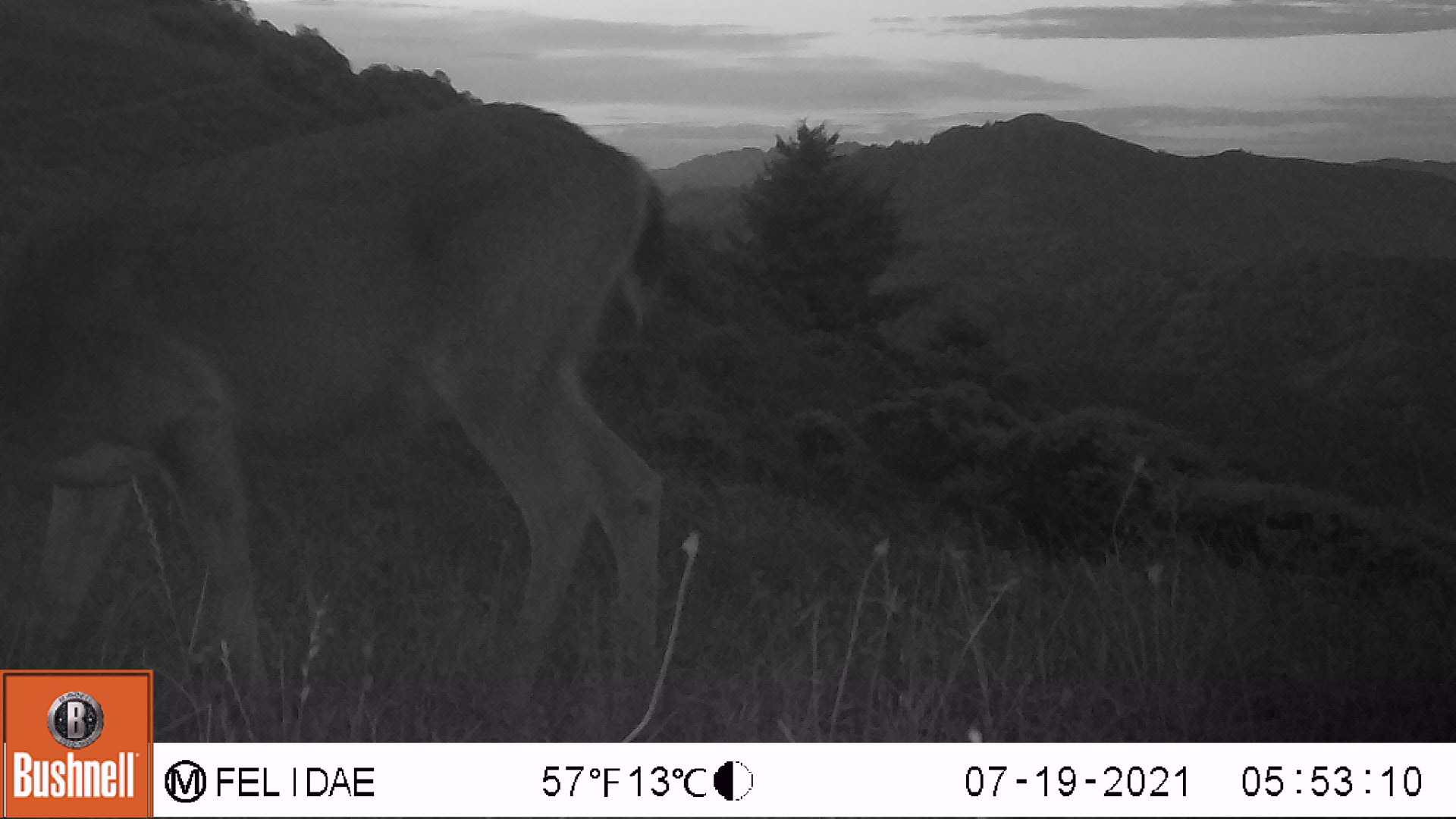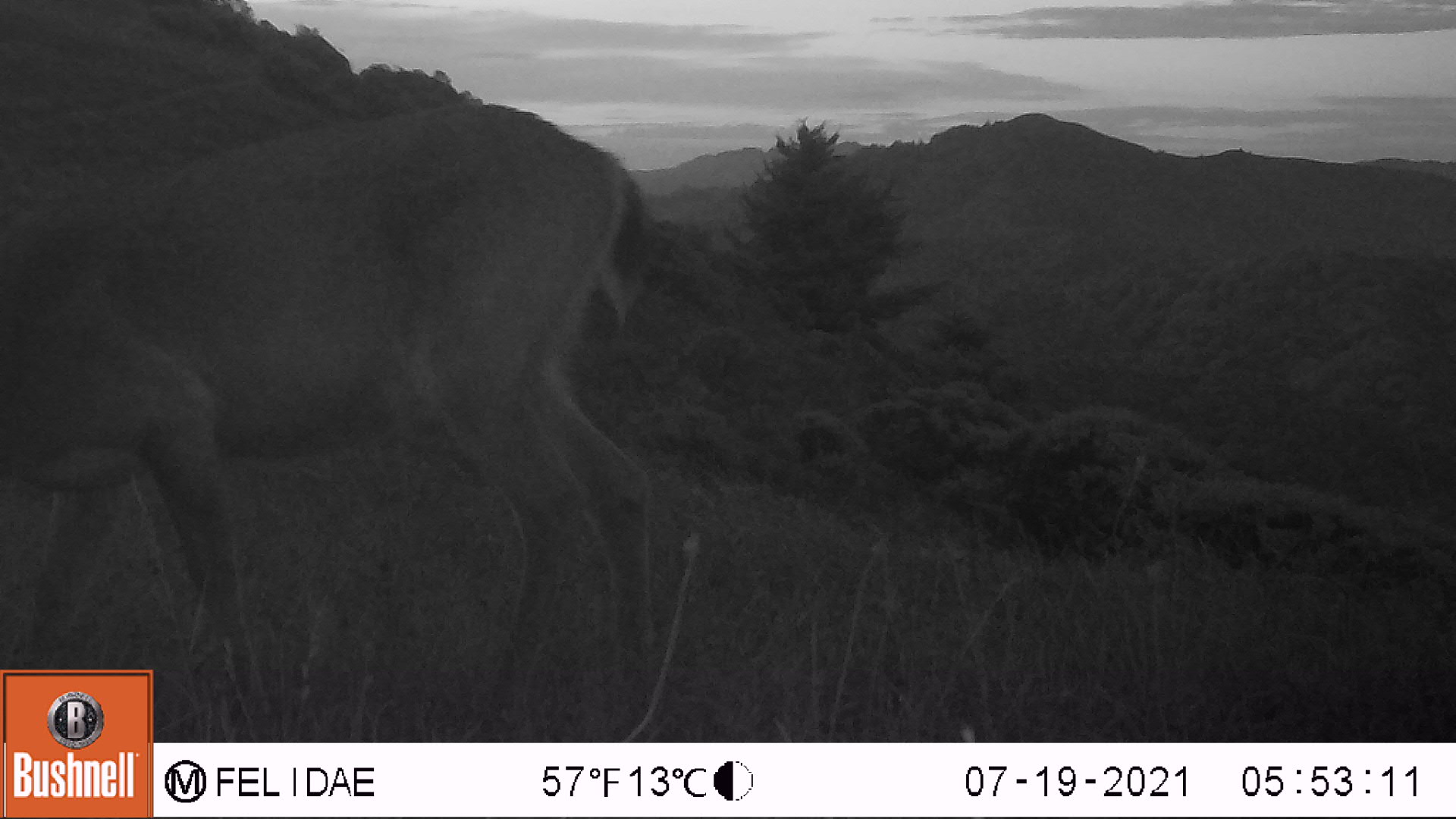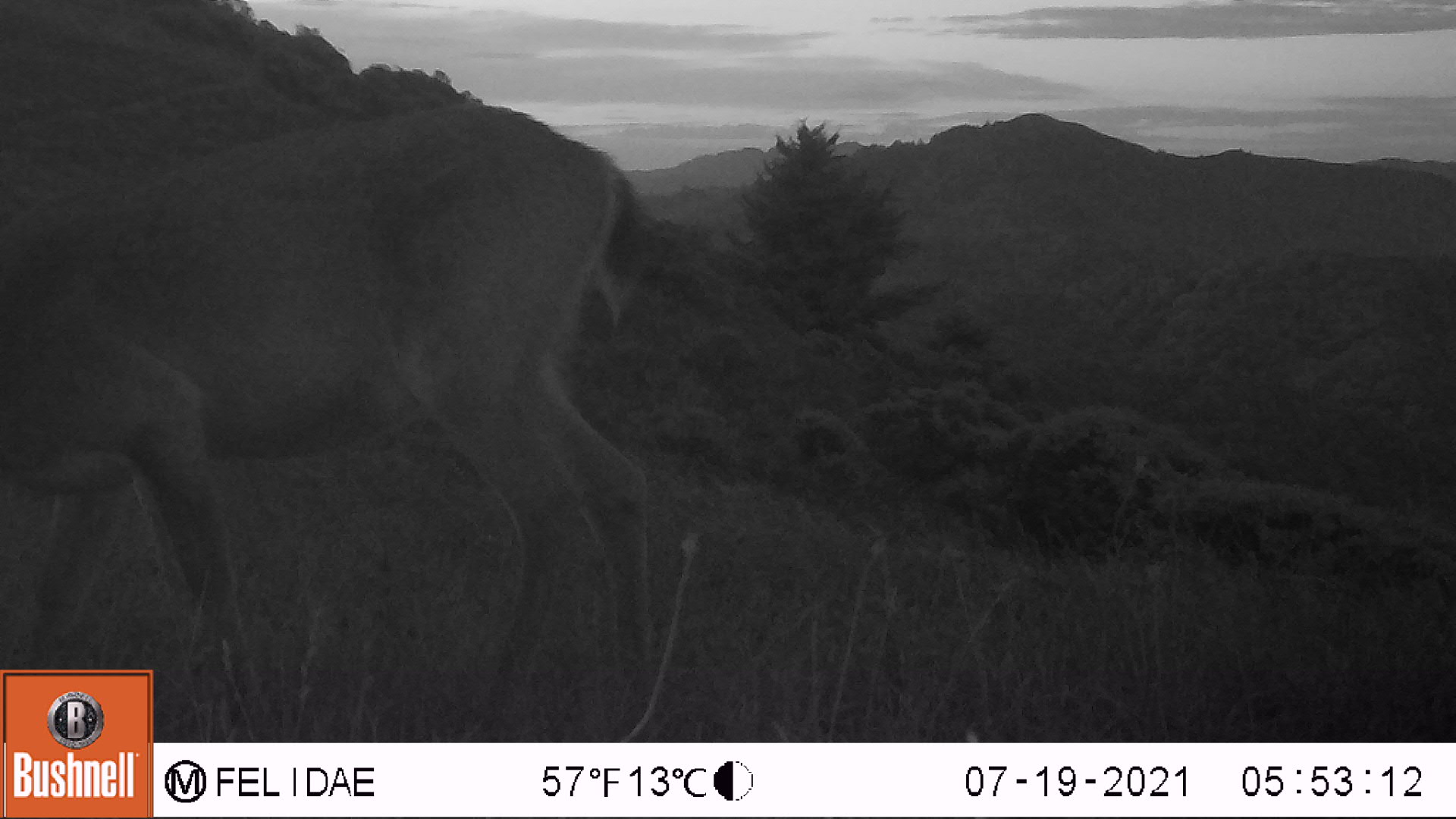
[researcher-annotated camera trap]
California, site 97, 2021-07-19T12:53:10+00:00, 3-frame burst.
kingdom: Animalia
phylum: Chordata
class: Mammalia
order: Artiodactyla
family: Cervidae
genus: Odocoileus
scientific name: Odocoileus hemionus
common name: mule deer